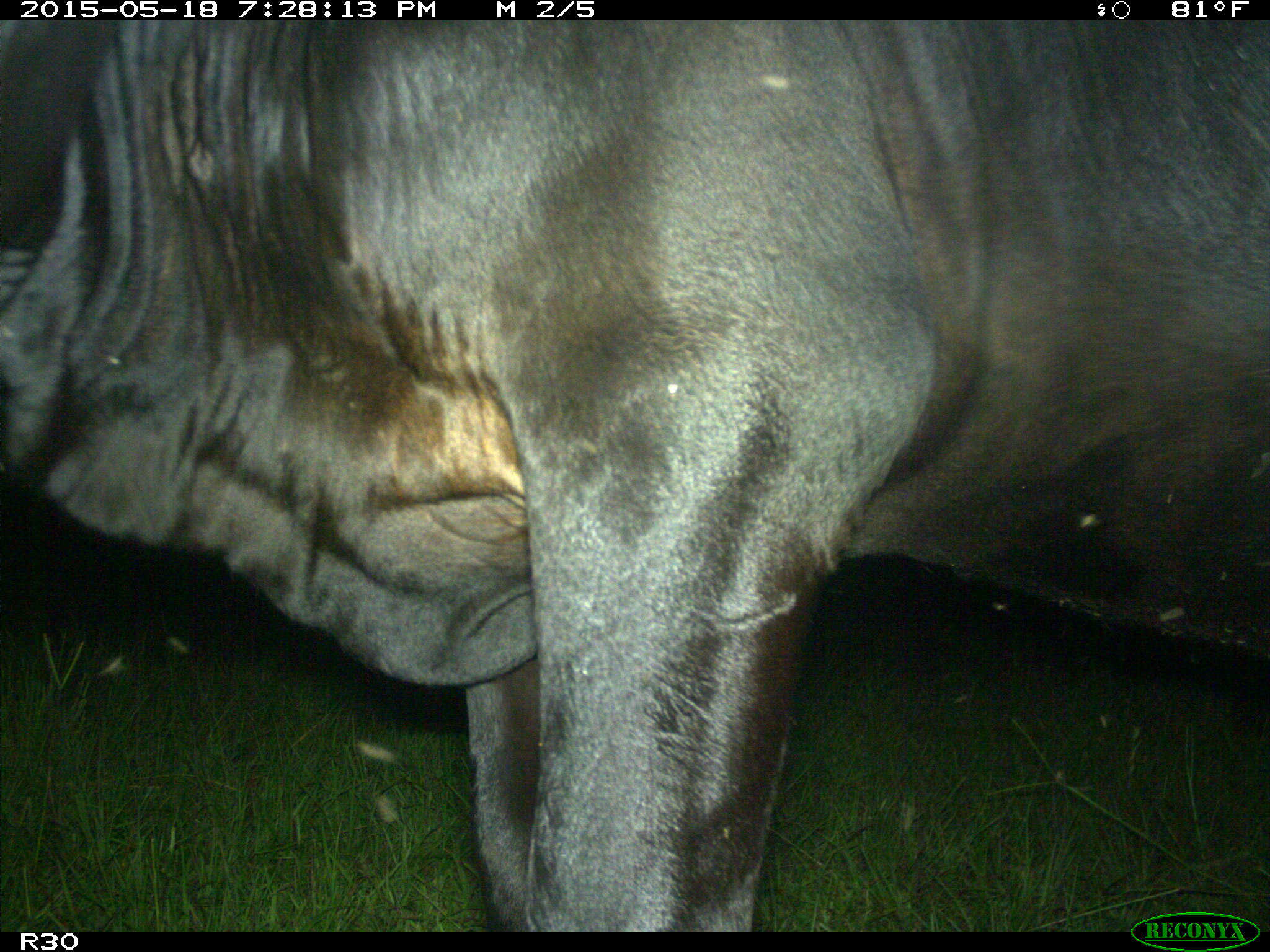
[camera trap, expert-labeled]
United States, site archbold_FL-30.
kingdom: Animalia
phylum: Chordata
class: Mammalia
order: Artiodactyla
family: Bovidae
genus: Bos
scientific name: Bos taurus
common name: domestic cow